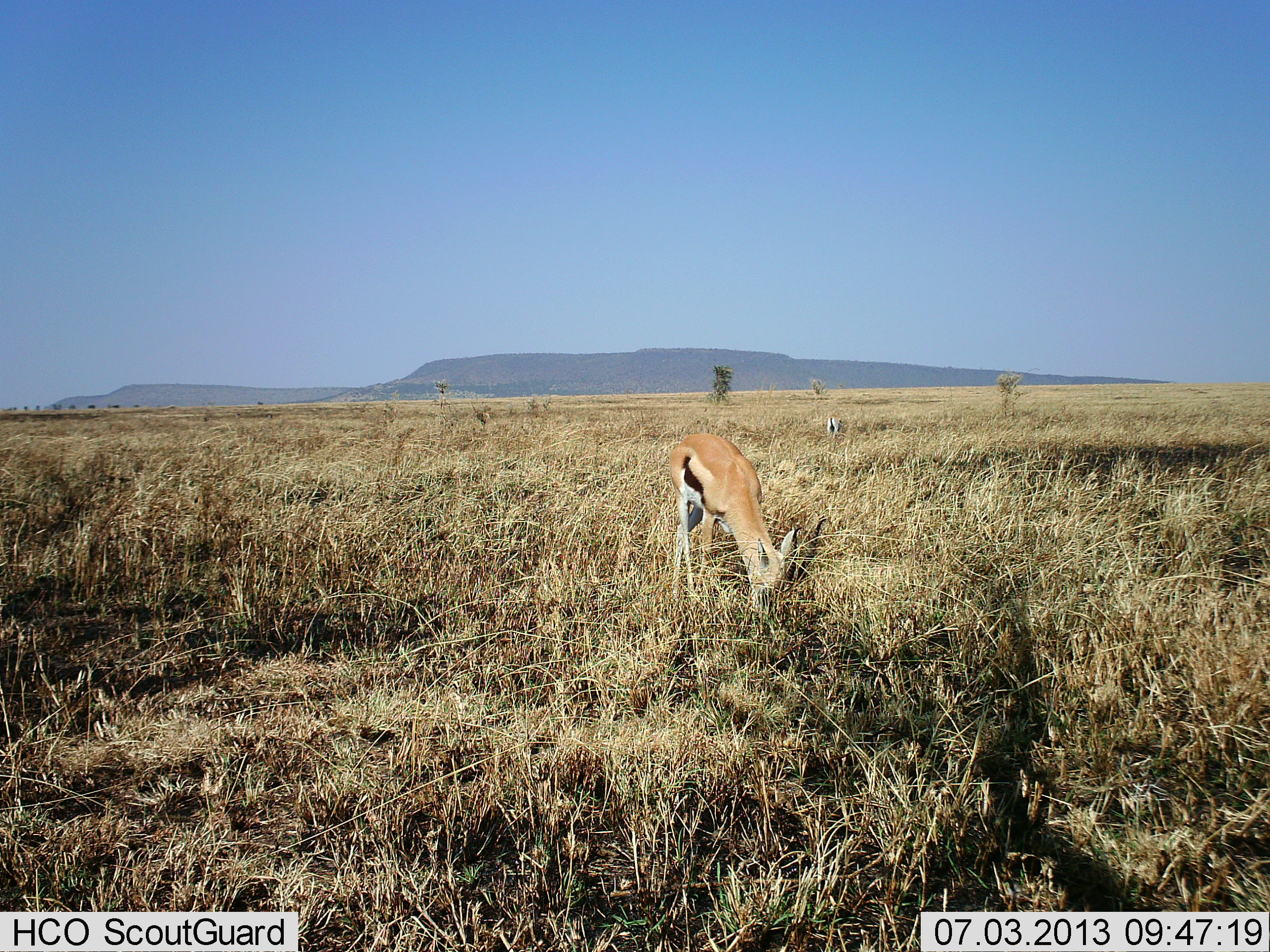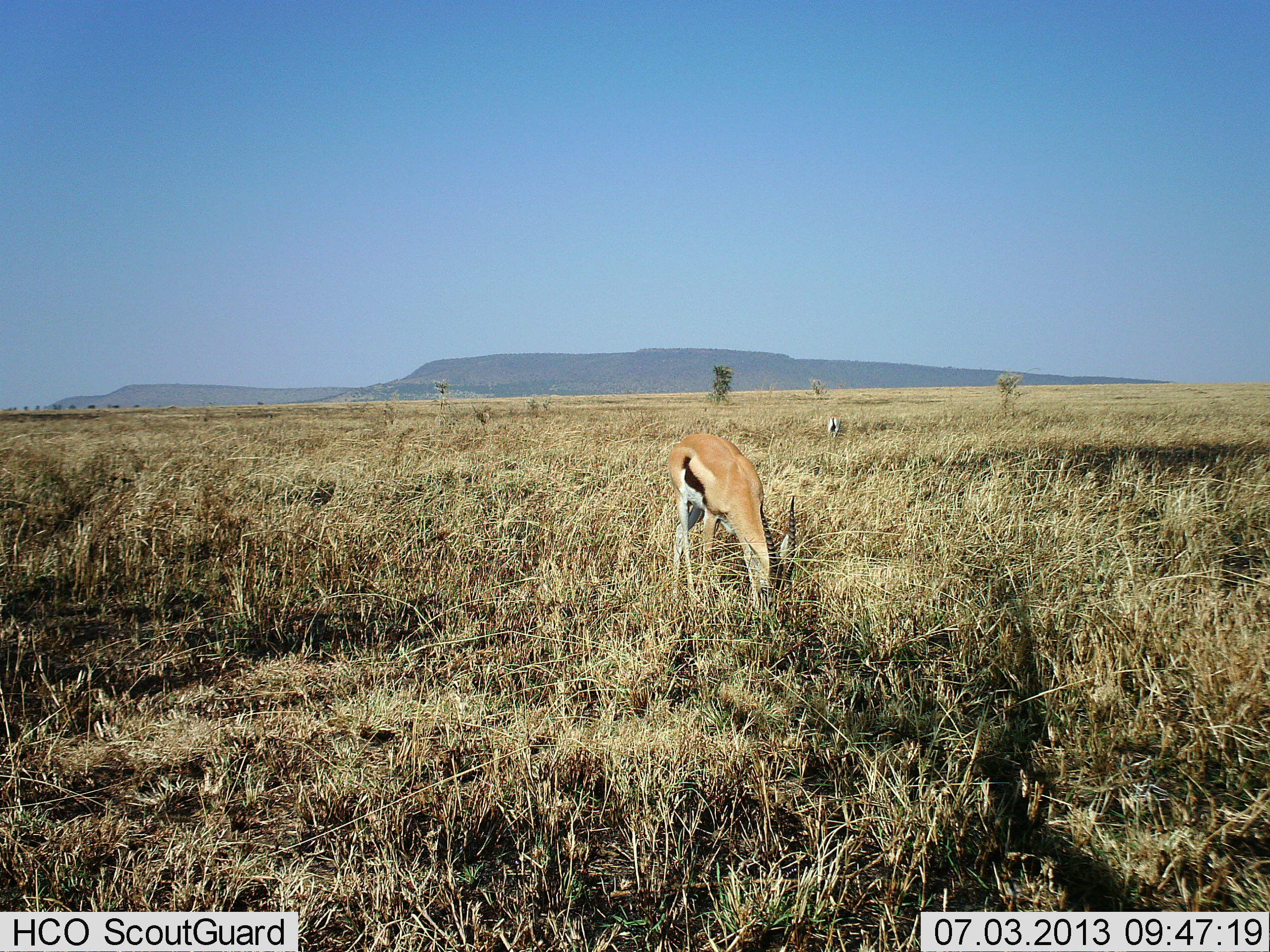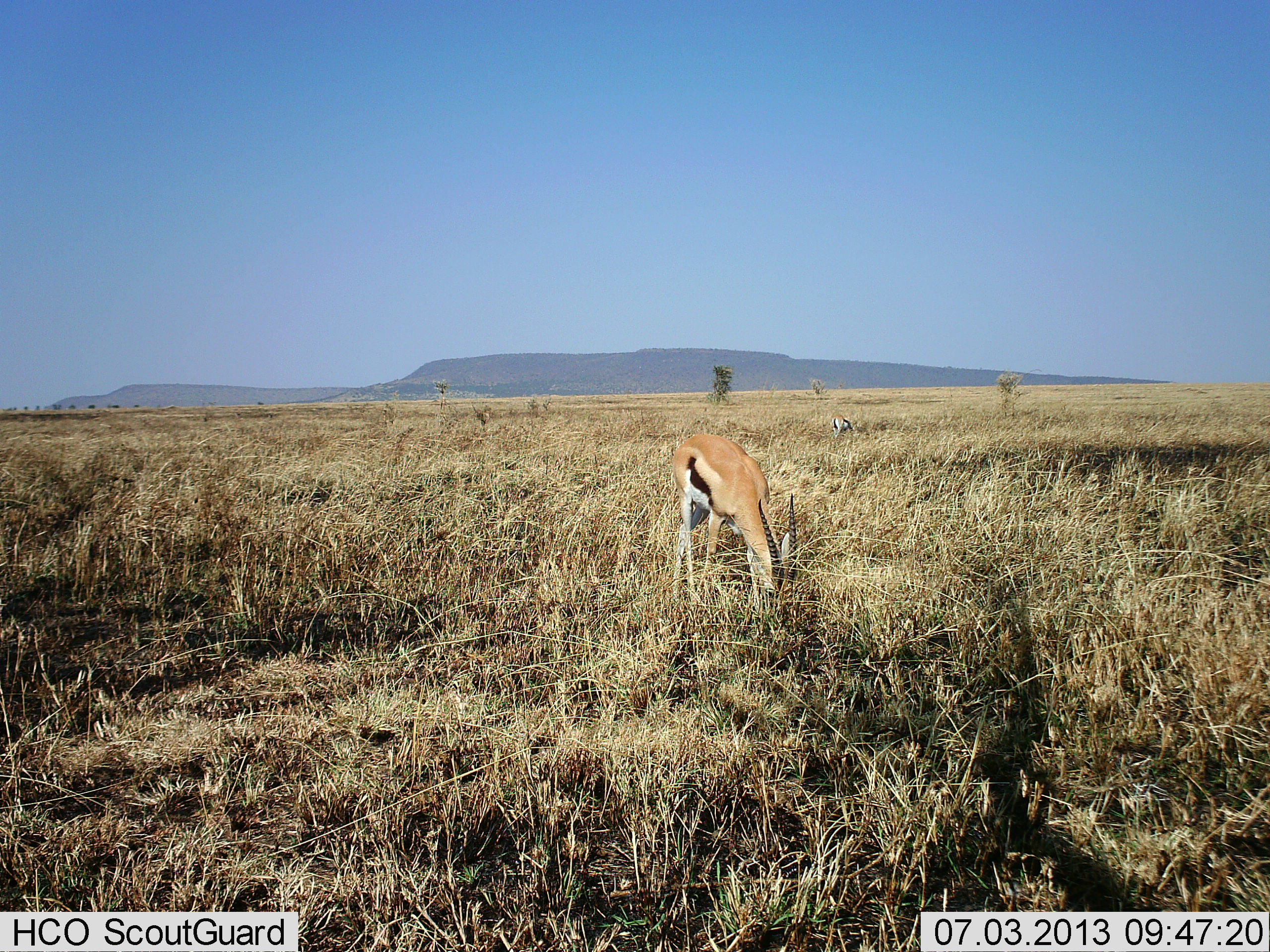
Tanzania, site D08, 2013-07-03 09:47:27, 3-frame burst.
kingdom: Animalia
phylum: Chordata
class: Mammalia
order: Artiodactyla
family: Bovidae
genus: Eudorcas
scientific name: Eudorcas thomsonii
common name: thomson's gazelle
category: gazellethomsons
Gazellethomsons (thomson's gazelle) (Eudorcas thomsonii), count 2. Behavior (volunteer vote fractions): standing 25%, resting 0%, moving 0%, interacting 0%. Young present (vote fraction): 0%. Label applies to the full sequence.